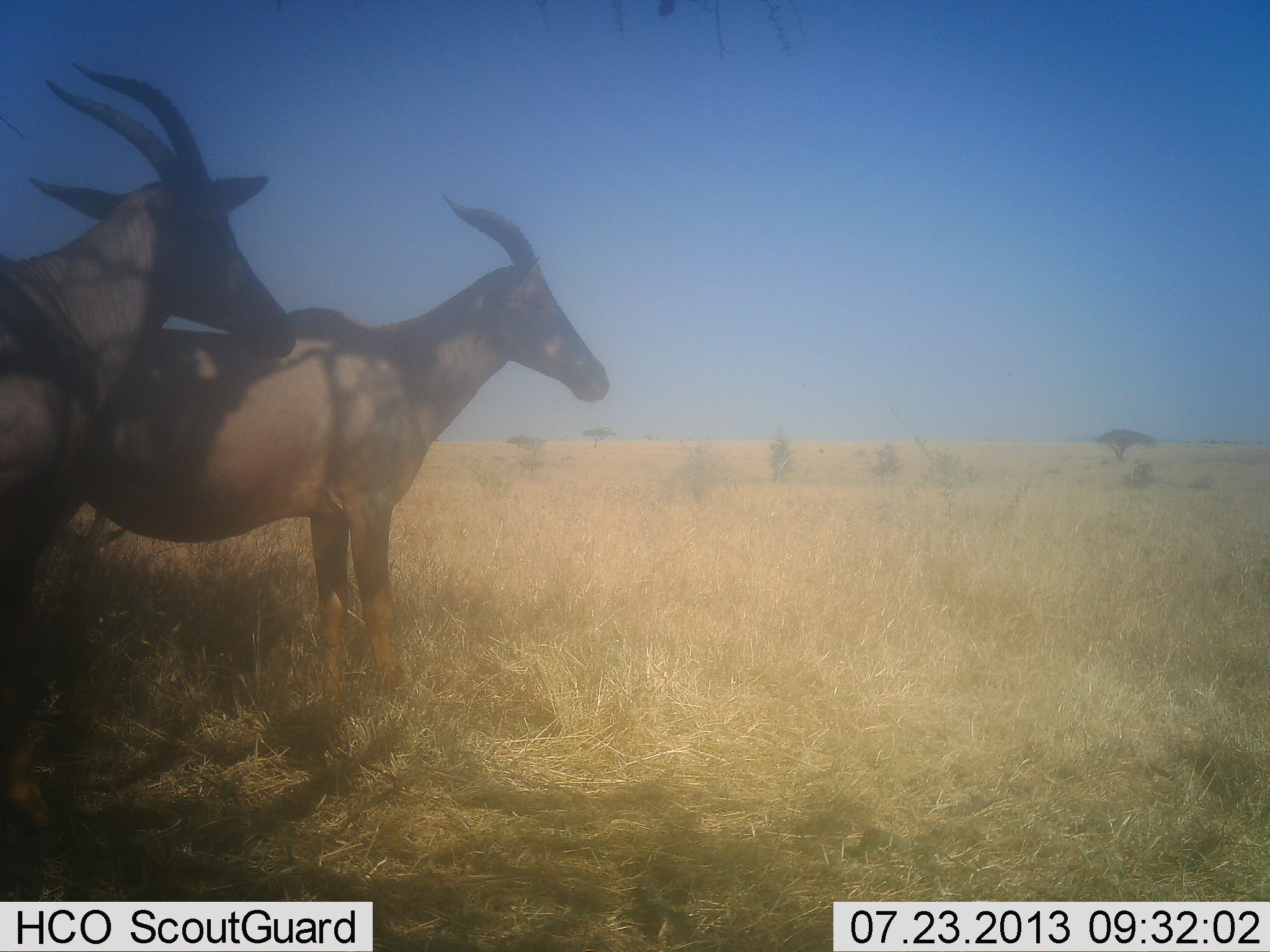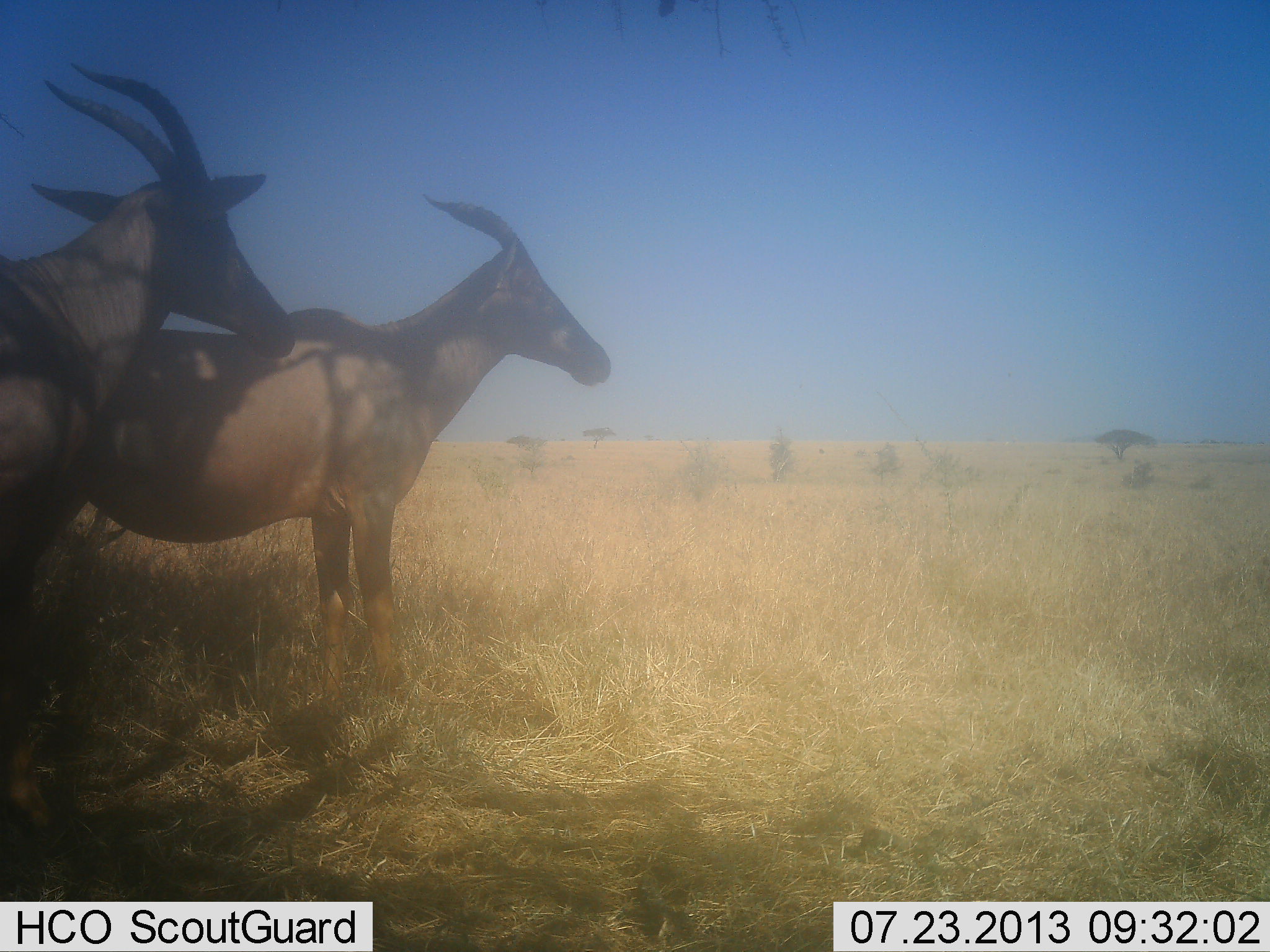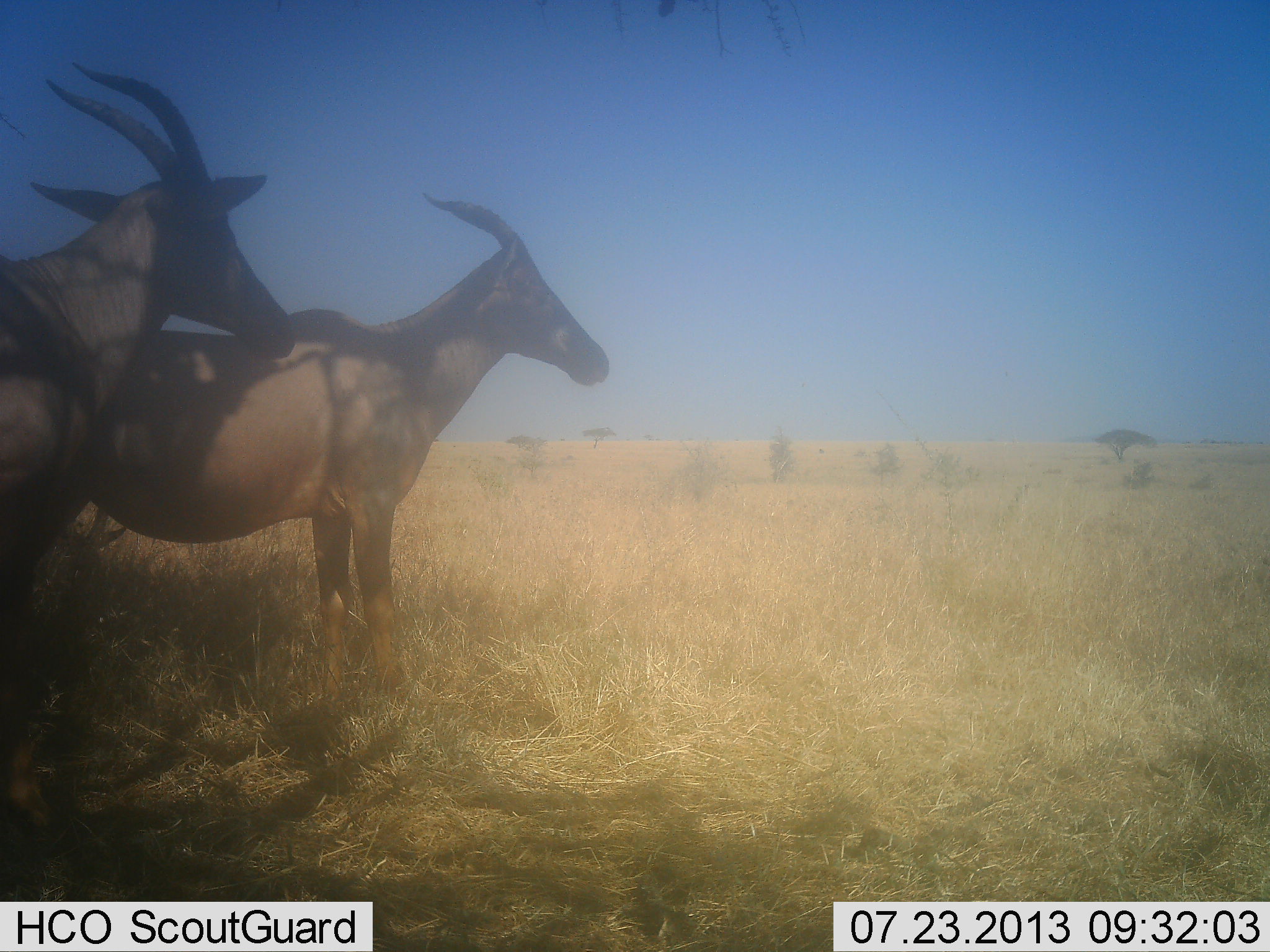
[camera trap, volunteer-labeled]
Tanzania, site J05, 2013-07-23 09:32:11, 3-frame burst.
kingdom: Animalia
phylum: Chordata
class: Mammalia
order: Artiodactyla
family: Bovidae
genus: Damaliscus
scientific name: Damaliscus lunatus jimela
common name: topi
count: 2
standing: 100%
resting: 0%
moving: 0%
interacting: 0%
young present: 0%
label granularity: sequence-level